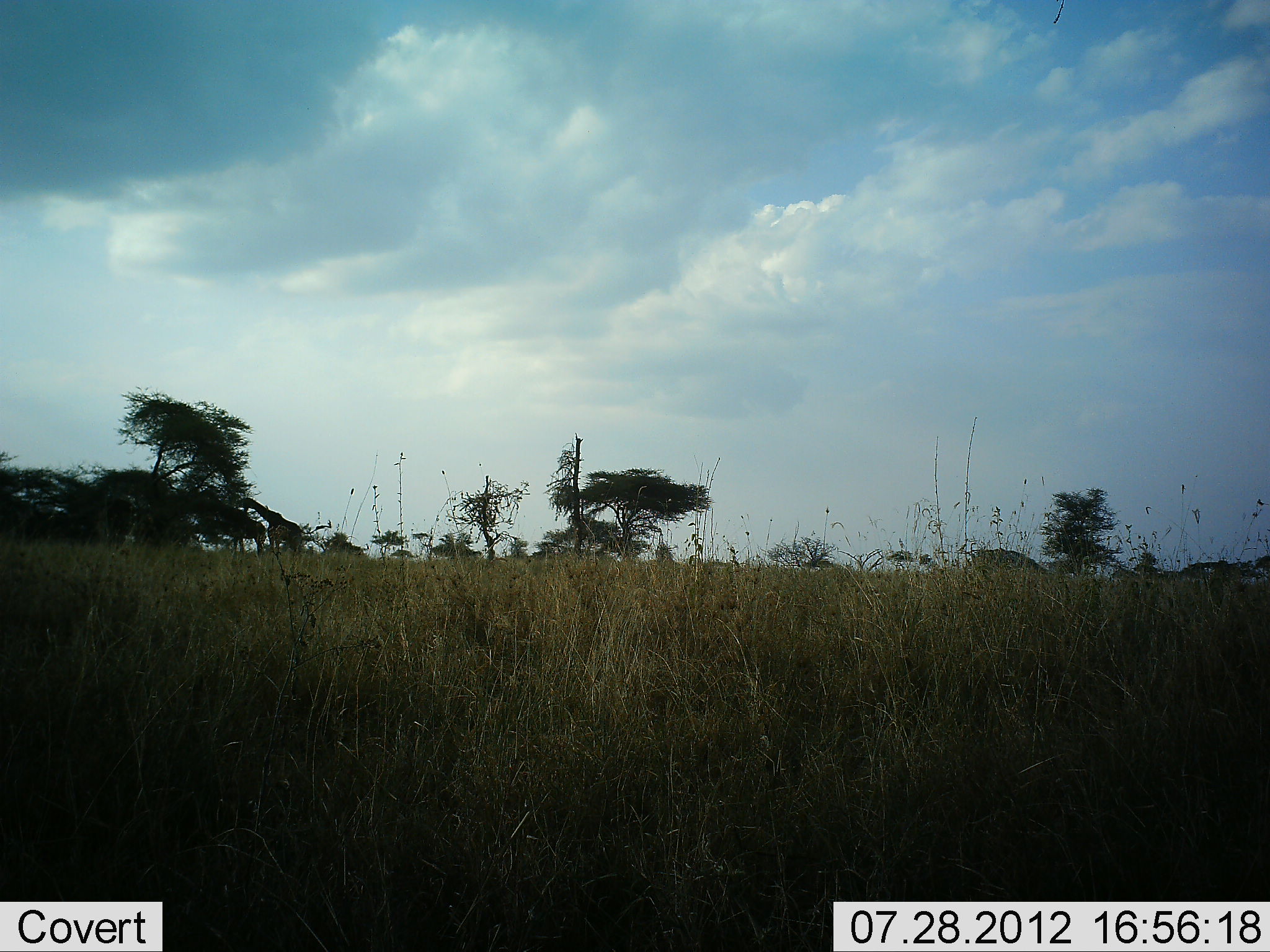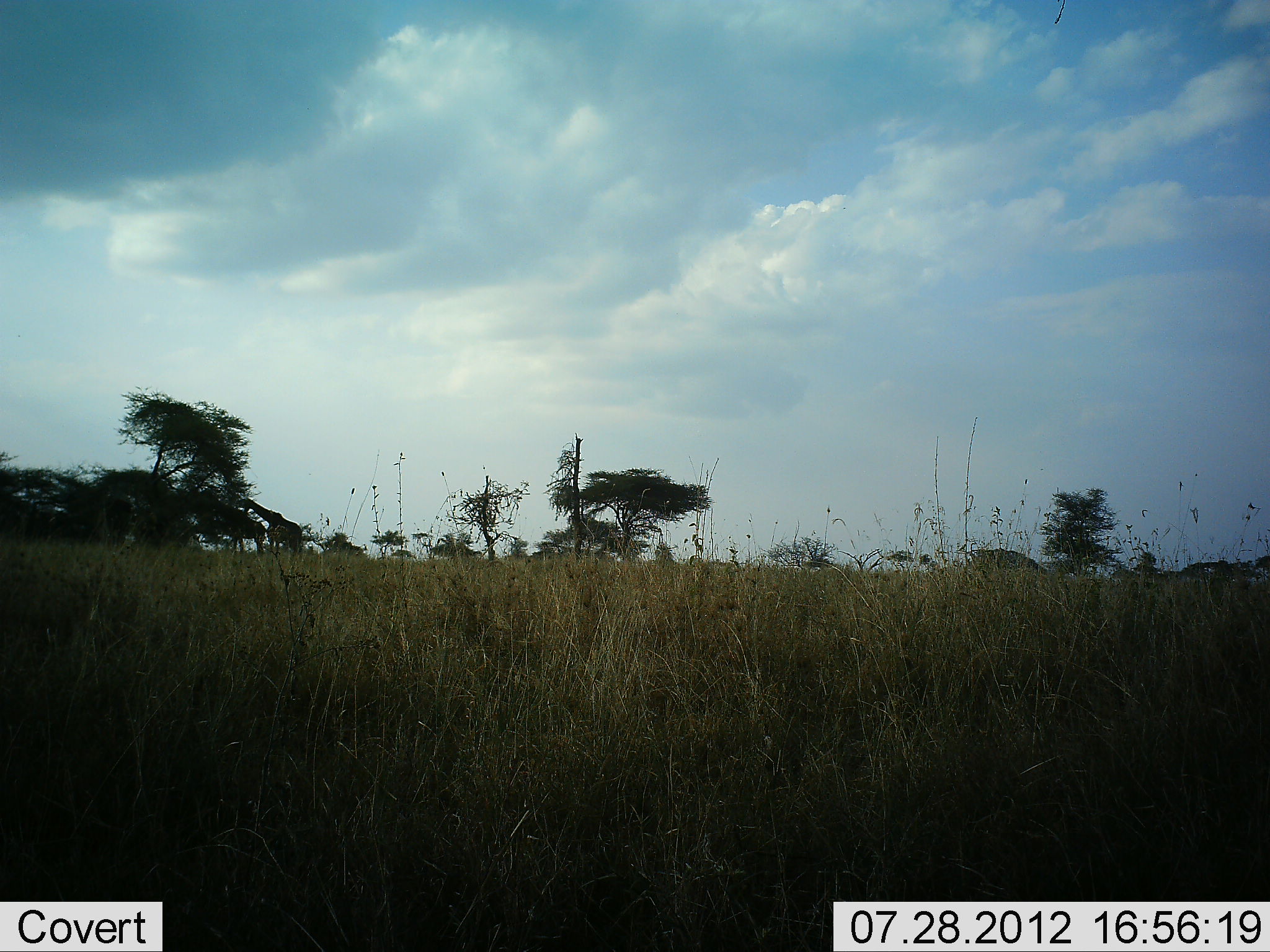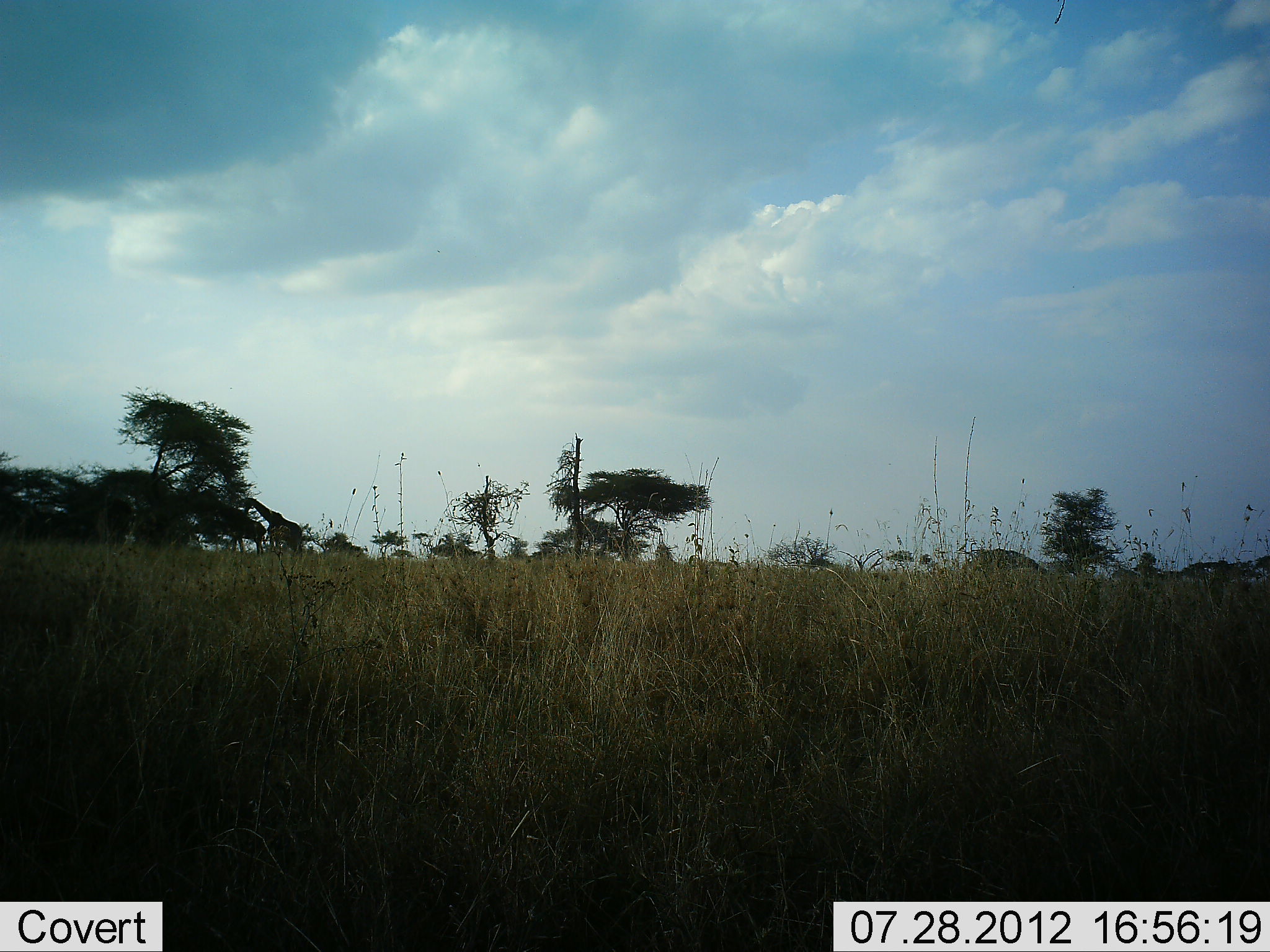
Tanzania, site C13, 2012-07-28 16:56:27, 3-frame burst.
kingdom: Animalia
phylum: Chordata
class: Mammalia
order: Artiodactyla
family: Giraffidae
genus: Giraffa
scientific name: Giraffa camelopardalis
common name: giraffe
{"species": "giraffe (Giraffa camelopardalis)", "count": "2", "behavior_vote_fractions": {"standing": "64%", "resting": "0%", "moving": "0%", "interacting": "0%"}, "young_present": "0%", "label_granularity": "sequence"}